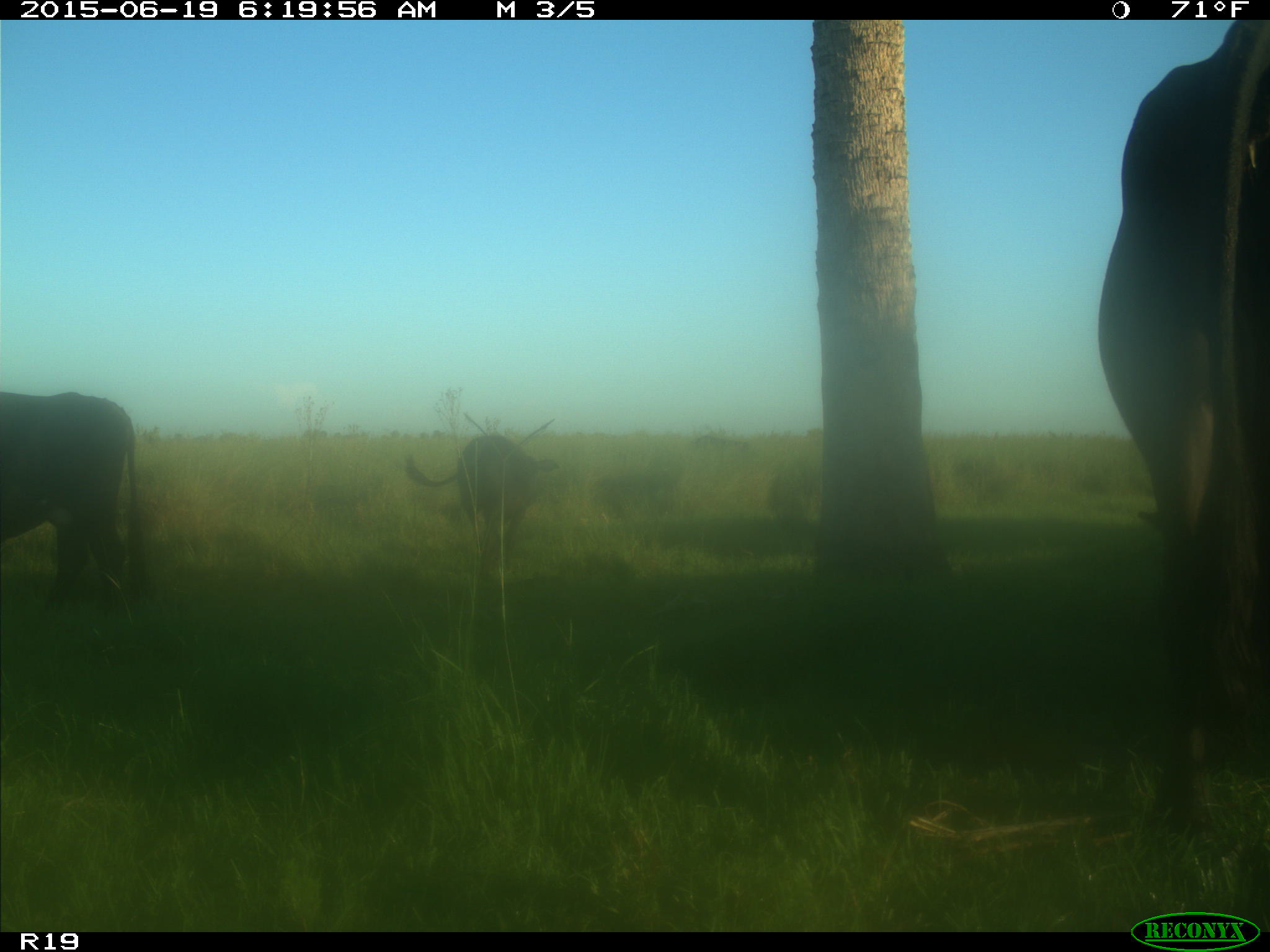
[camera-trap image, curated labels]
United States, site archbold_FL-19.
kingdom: Animalia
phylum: Chordata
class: Mammalia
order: Artiodactyla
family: Bovidae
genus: Bos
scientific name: Bos taurus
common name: domestic cow